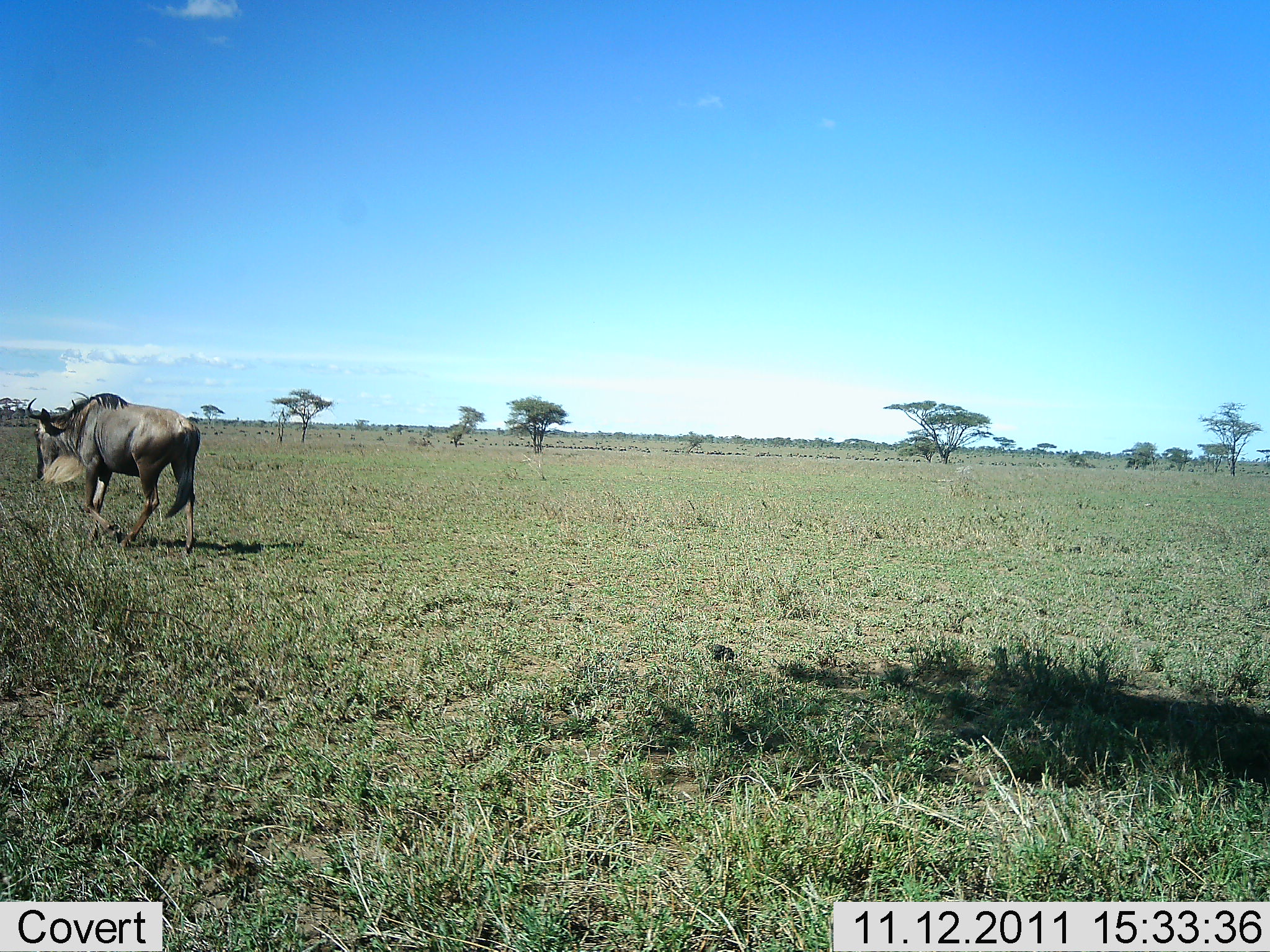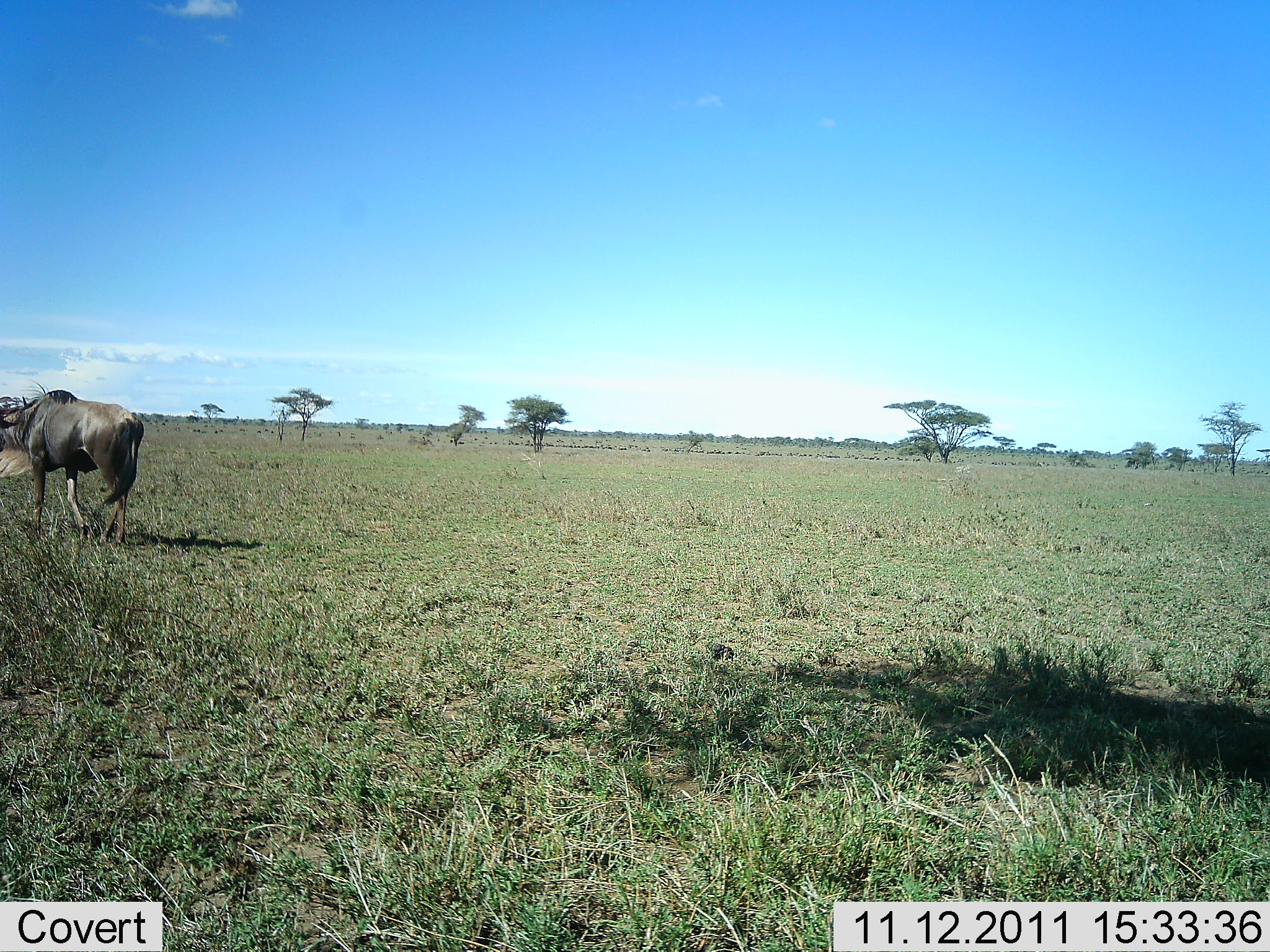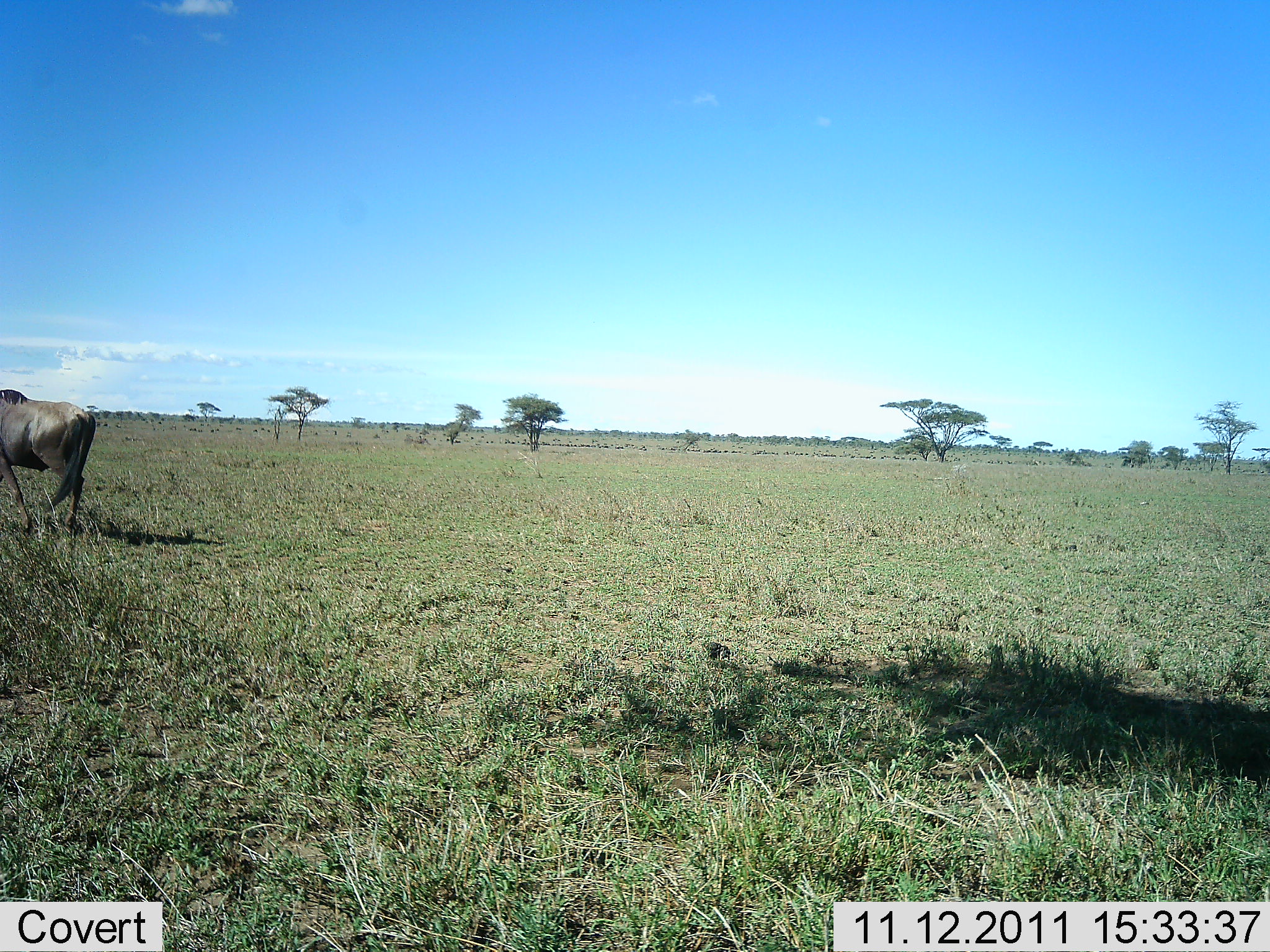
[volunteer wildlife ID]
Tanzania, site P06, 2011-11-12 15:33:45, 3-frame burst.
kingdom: Animalia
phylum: Chordata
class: Mammalia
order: Artiodactyla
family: Bovidae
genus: Connochaetes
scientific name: Connochaetes taurinus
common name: blue wildebeest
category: wildebeest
Wildebeest (blue wildebeest) (Connochaetes taurinus), count 1. Behavior (volunteer vote fractions): standing 0%, resting 0%, moving 100%, interacting 0%. Young present (vote fraction): 0%. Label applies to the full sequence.